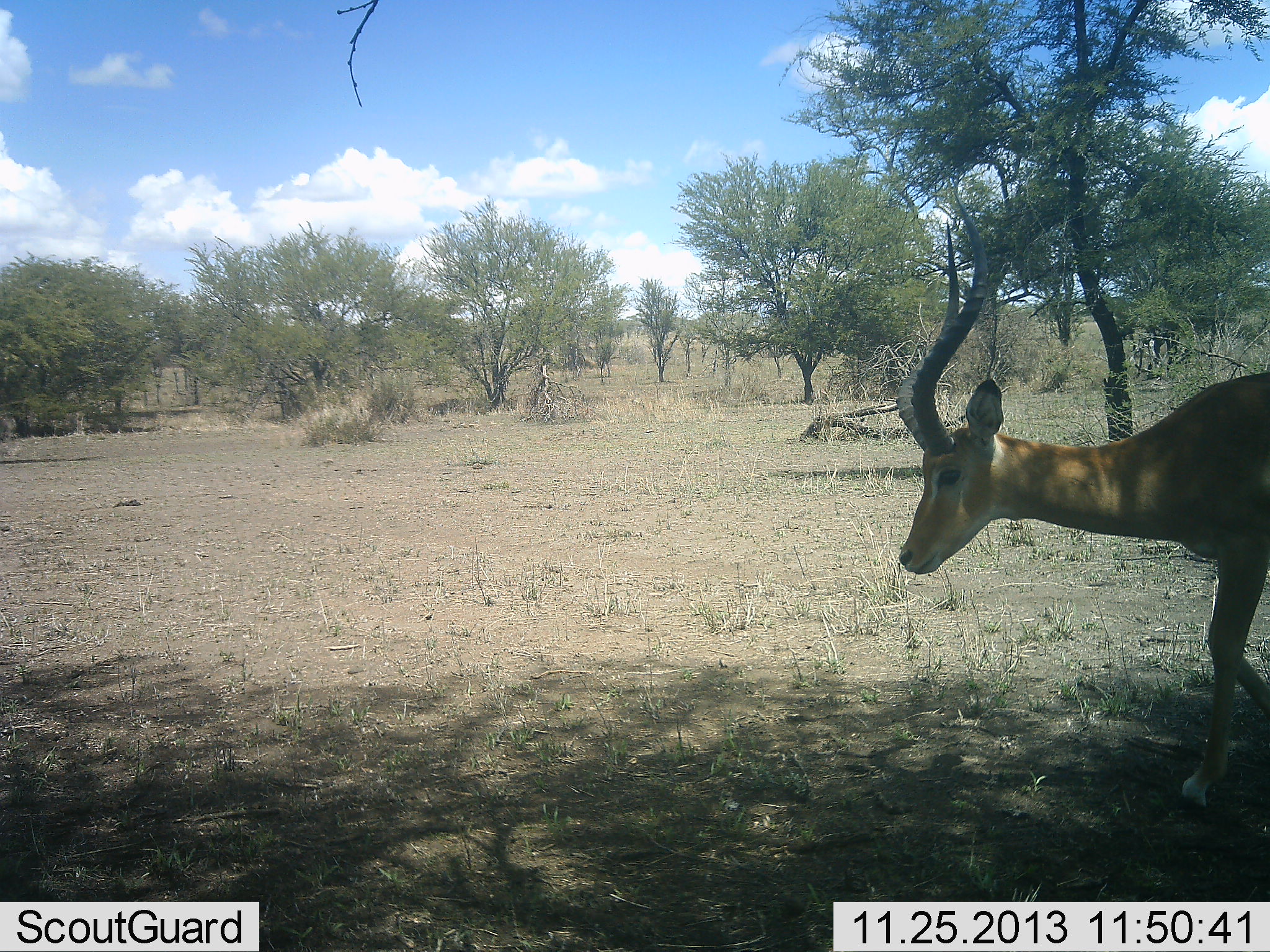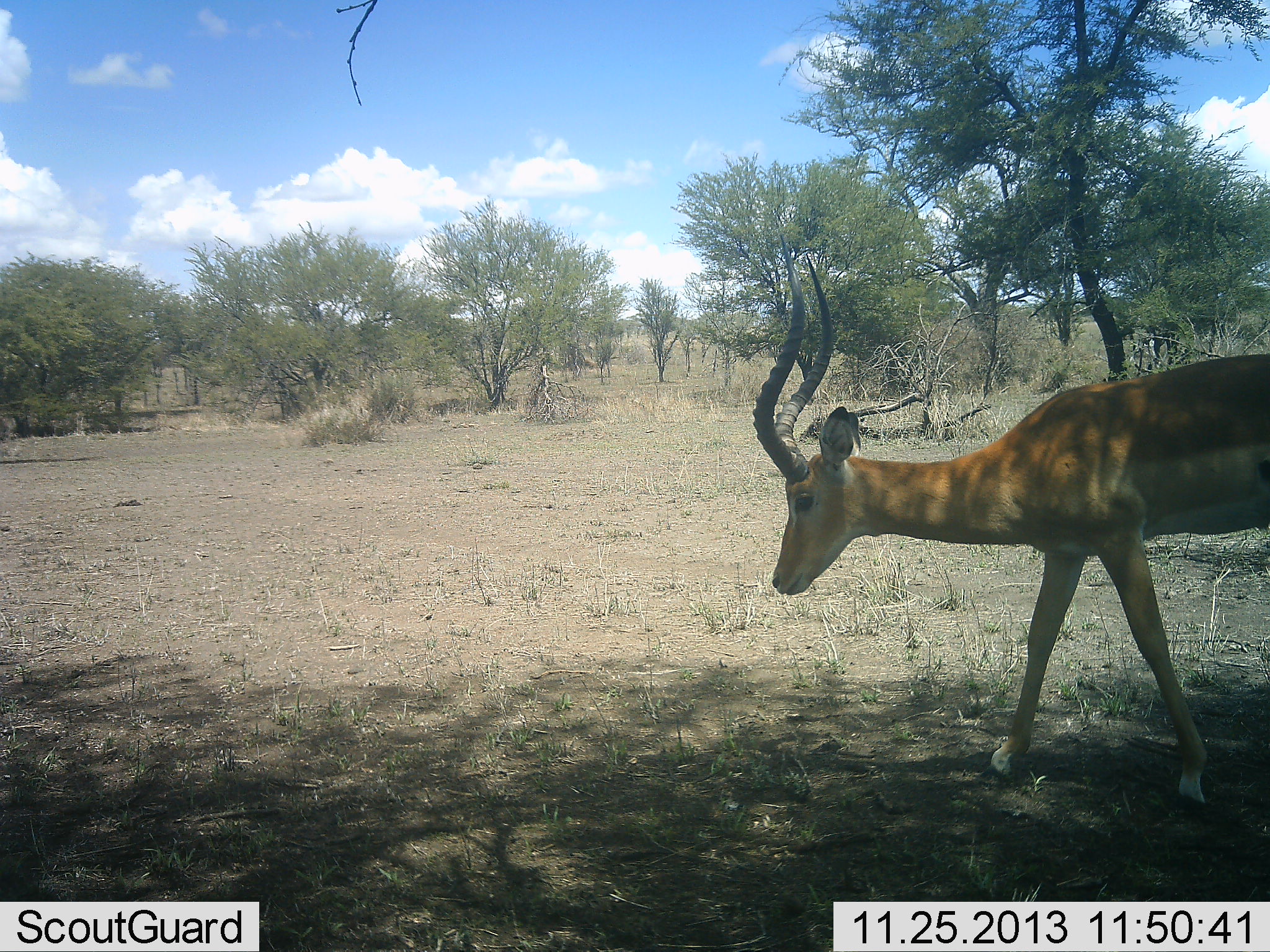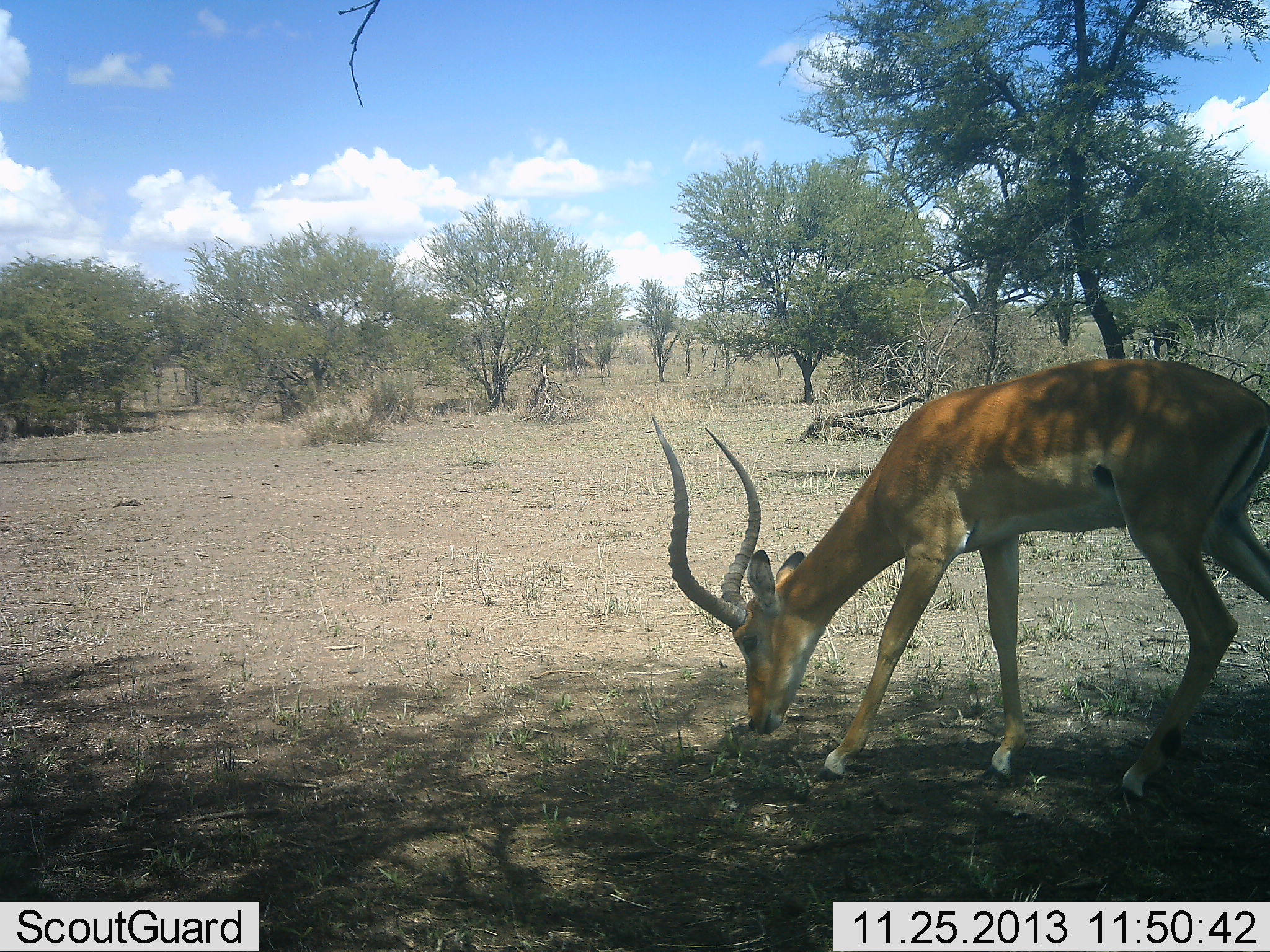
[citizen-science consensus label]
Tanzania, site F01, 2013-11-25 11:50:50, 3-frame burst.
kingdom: Animalia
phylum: Chordata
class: Mammalia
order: Artiodactyla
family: Bovidae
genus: Aepyceros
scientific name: Aepyceros melampus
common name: impala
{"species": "impala (Aepyceros melampus)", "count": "1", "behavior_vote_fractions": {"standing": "0%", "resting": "0%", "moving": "90%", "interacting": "0%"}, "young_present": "0%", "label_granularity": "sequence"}